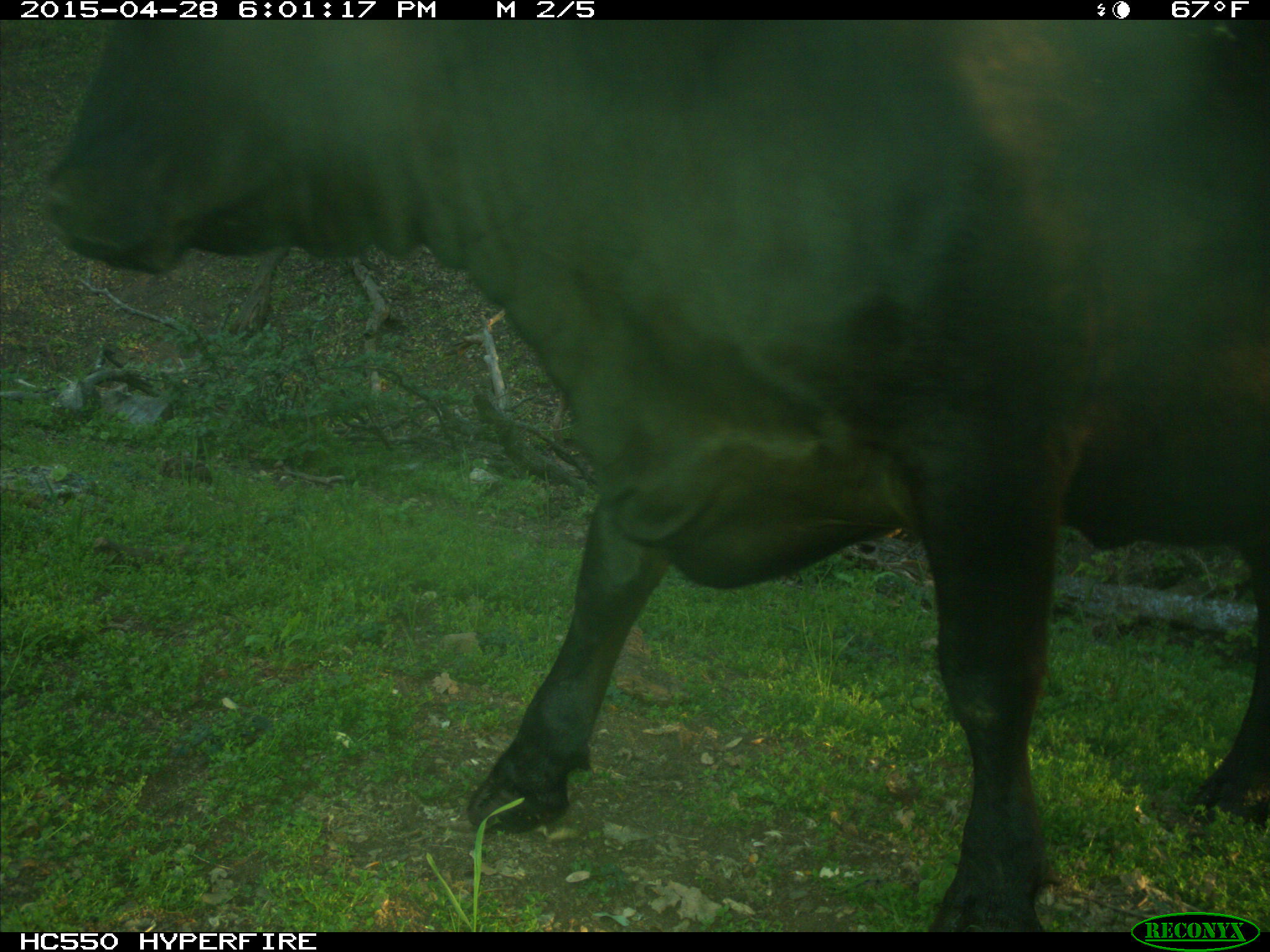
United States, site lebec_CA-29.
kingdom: Animalia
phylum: Chordata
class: Mammalia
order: Artiodactyla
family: Bovidae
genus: Bos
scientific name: Bos taurus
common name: domestic cow